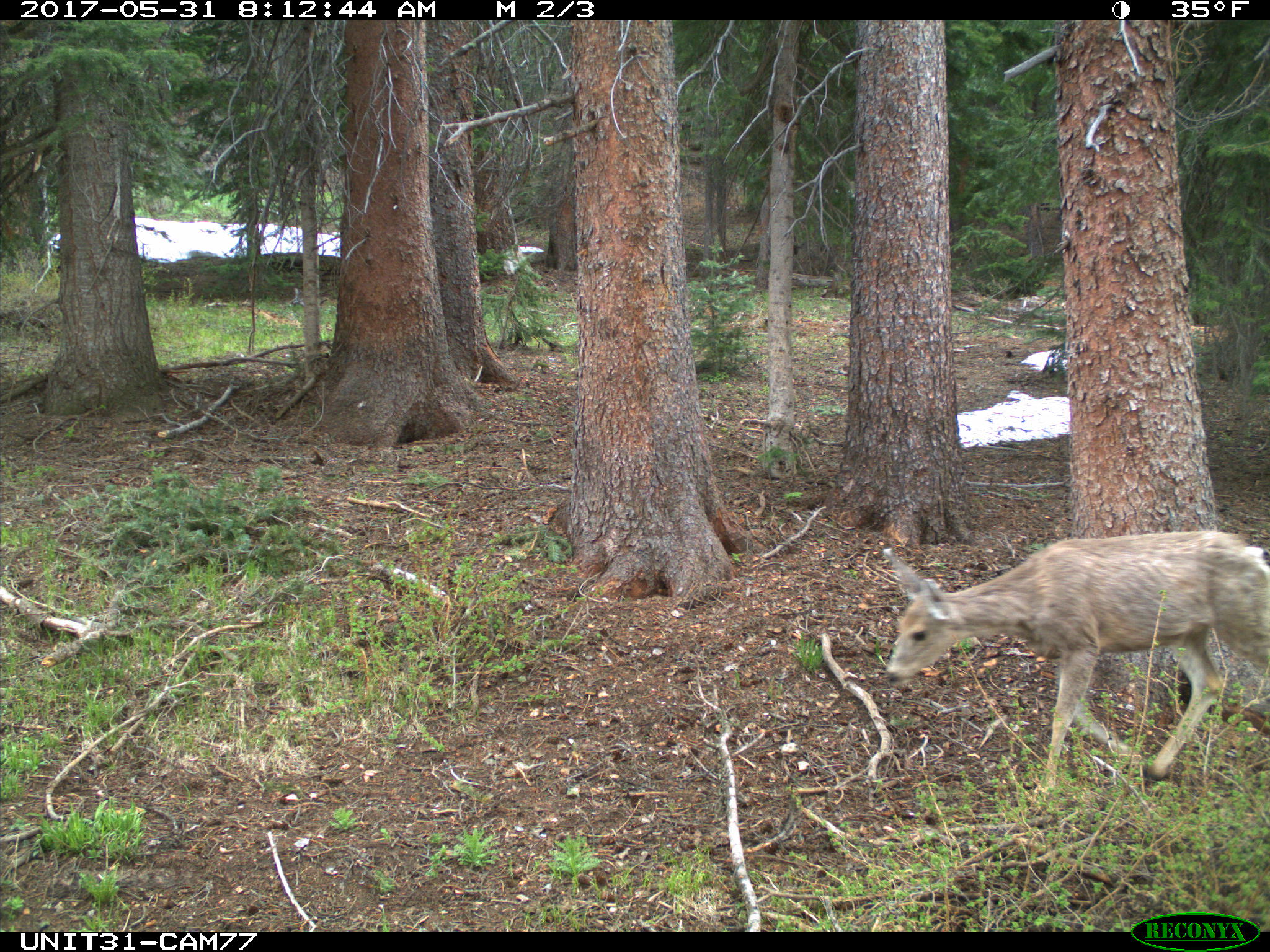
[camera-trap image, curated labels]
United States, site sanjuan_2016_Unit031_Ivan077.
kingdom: Animalia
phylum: Chordata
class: Mammalia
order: Artiodactyla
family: Cervidae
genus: Odocoileus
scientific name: Odocoileus hemionus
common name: mule deer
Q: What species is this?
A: Odocoileus hemionus (mule deer).